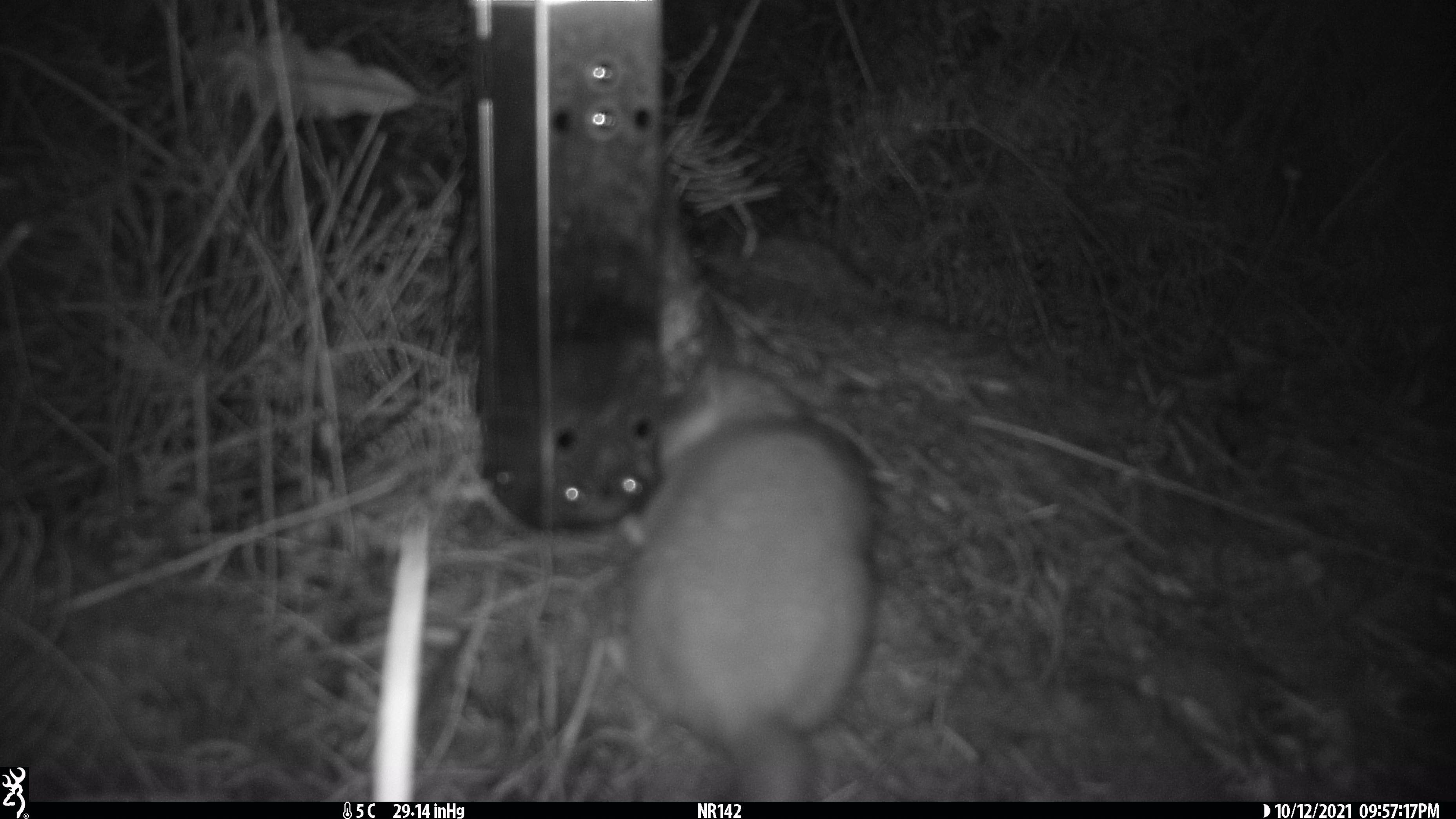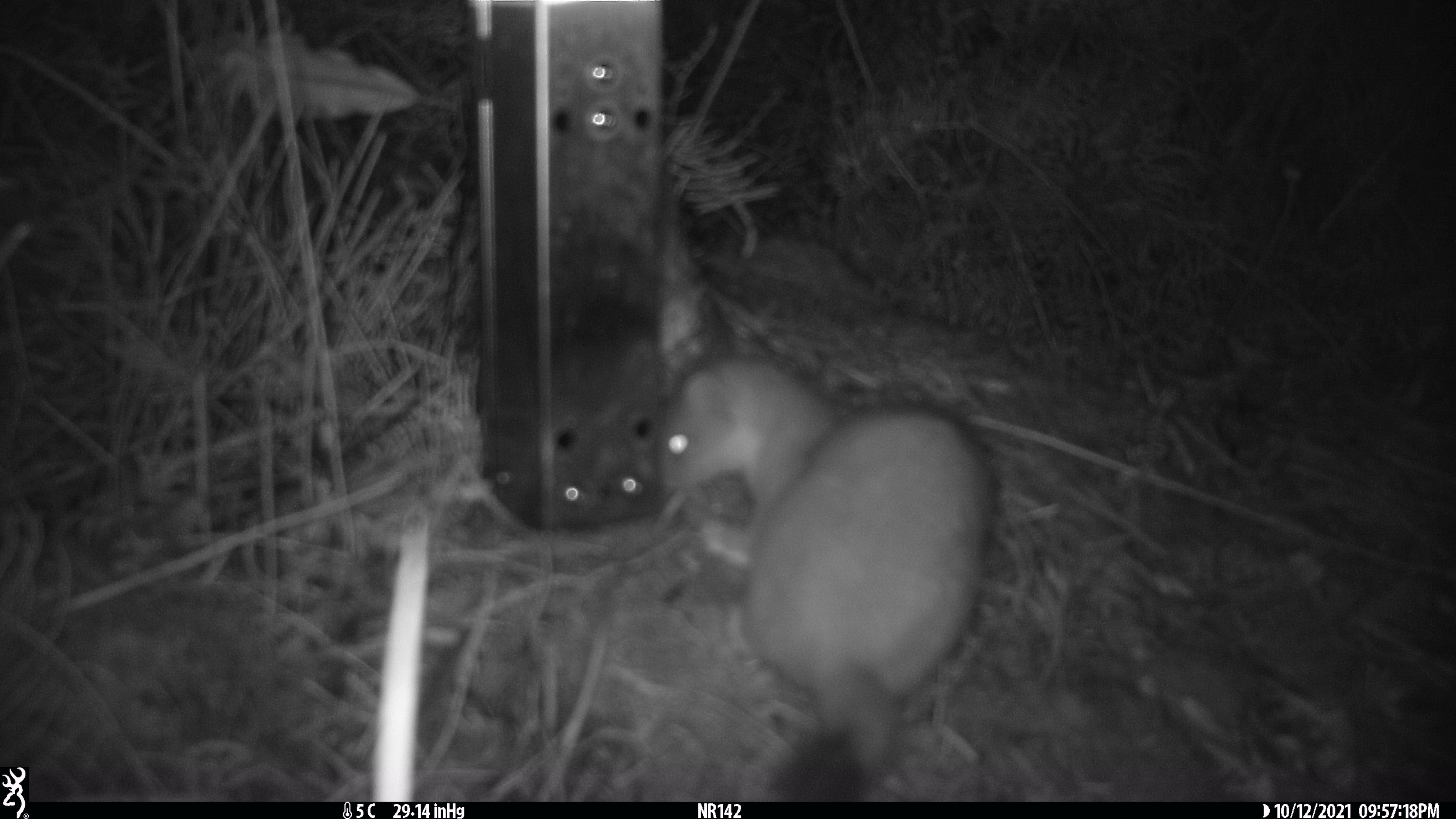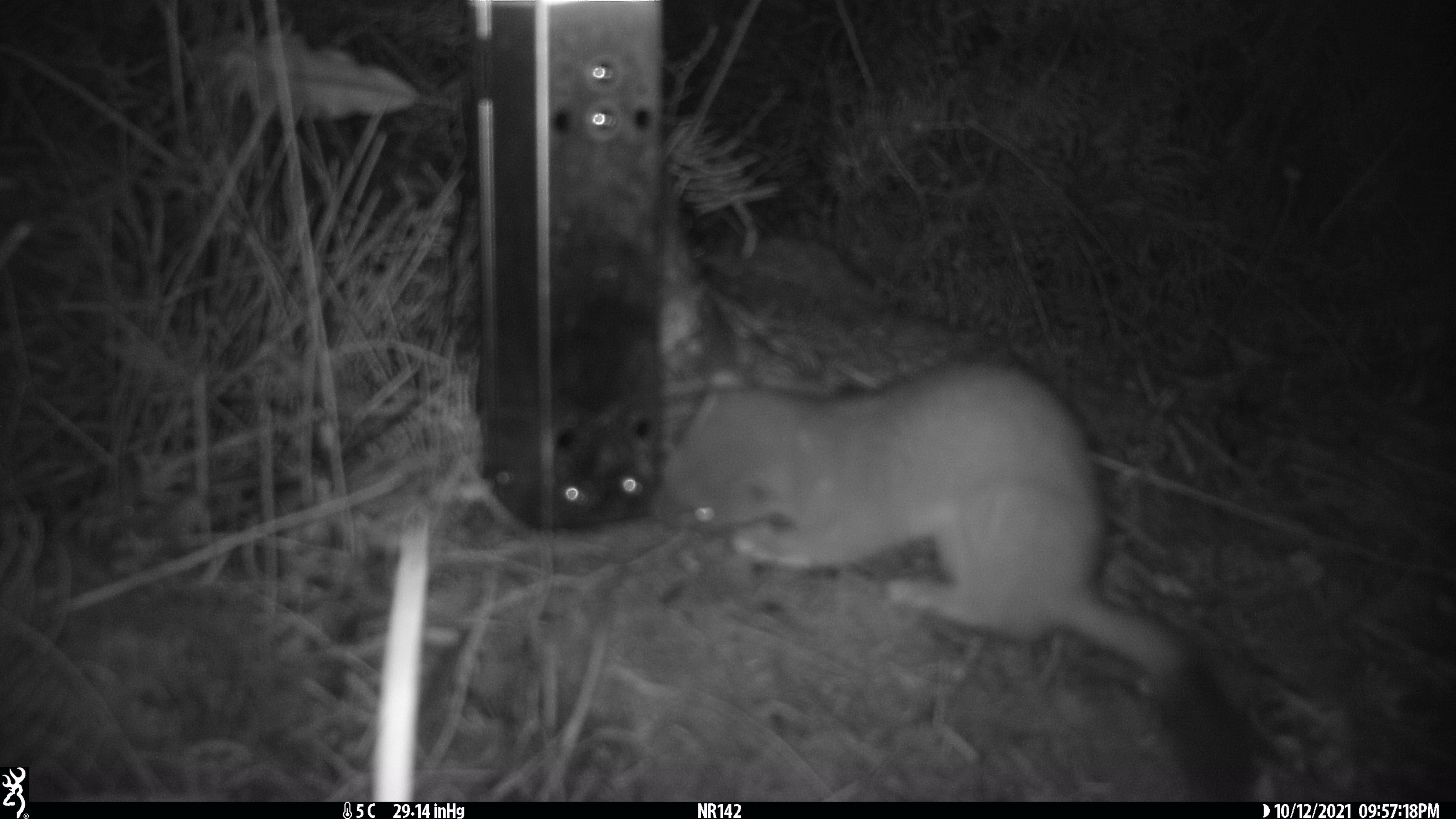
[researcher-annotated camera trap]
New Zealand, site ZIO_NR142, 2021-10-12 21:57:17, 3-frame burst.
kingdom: Animalia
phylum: Chordata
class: Mammalia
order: Carnivora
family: Mustelidae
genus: Mustela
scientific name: Mustela erminea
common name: stoat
Stoat (Mustela erminea).